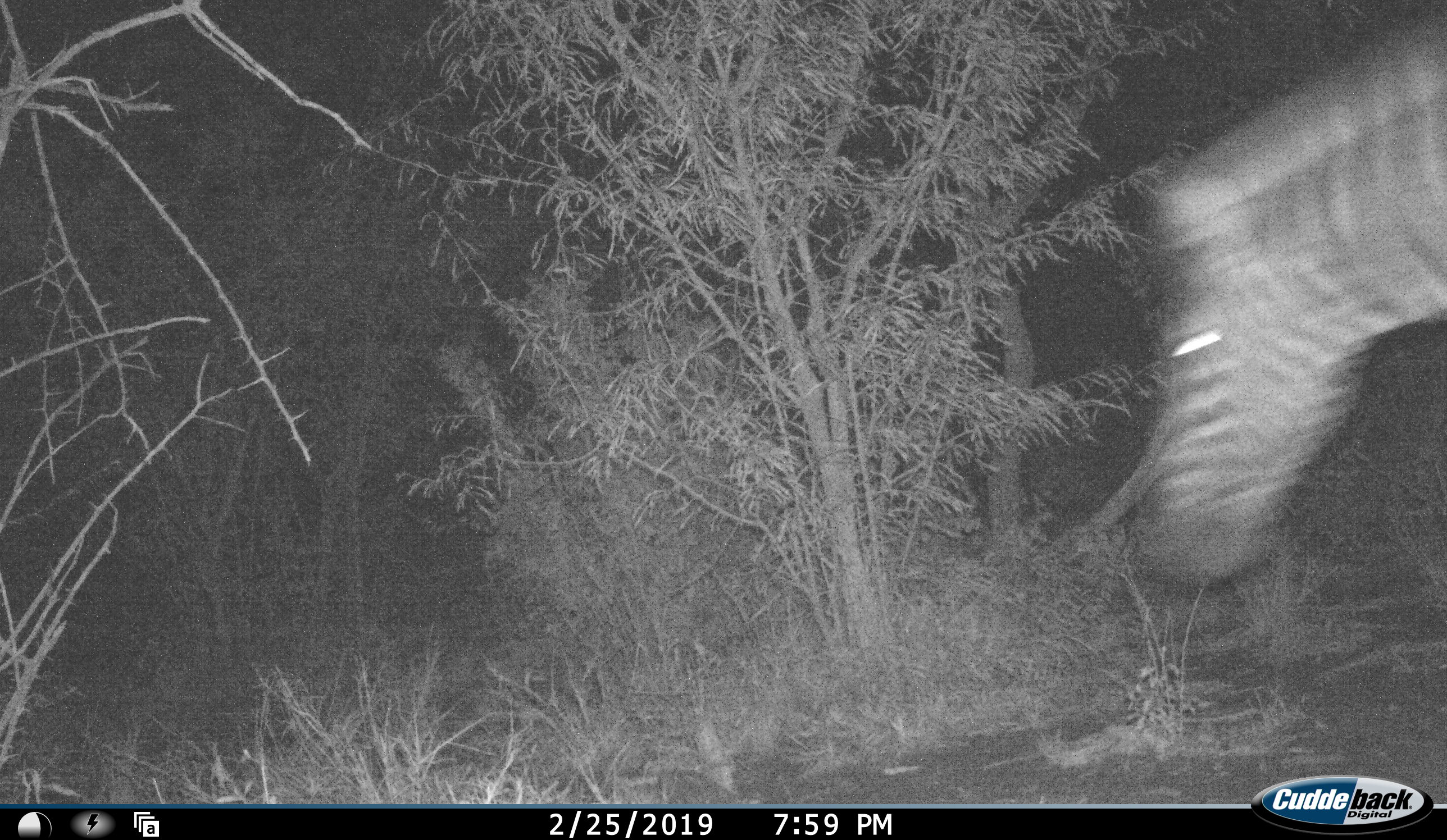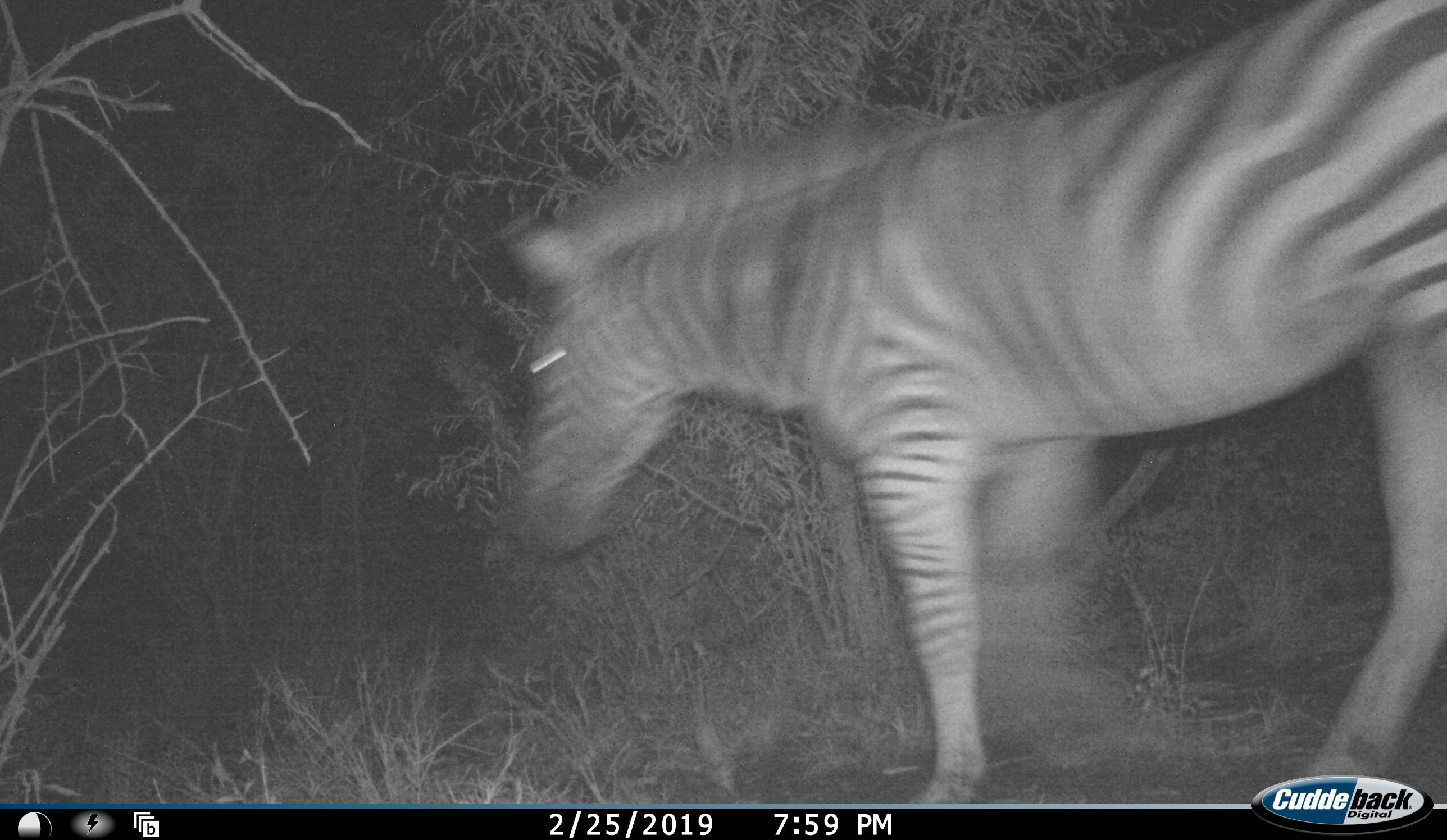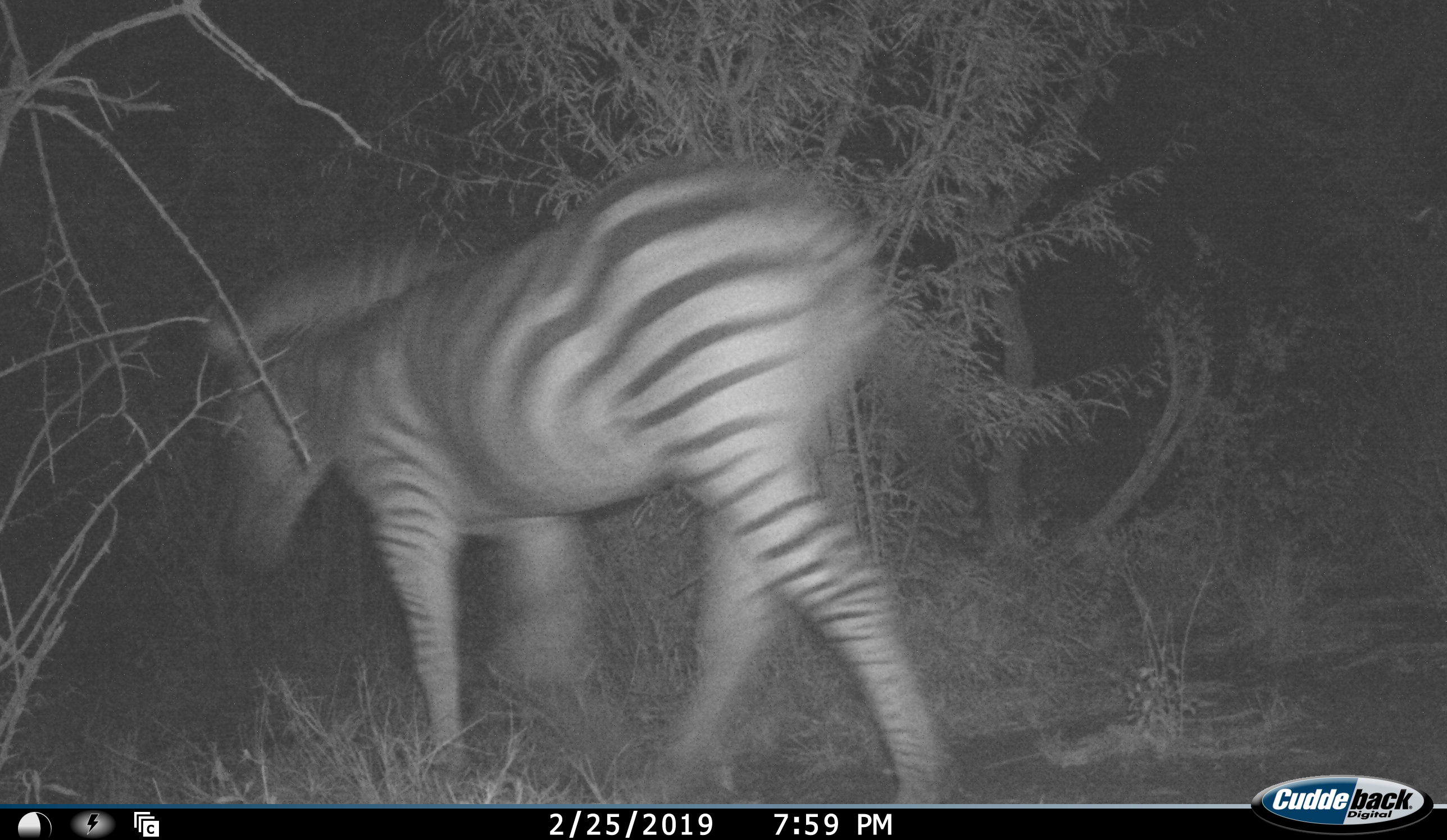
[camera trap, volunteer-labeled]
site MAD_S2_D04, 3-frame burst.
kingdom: Animalia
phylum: Chordata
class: Mammalia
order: Perissodactyla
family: Equidae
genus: Equus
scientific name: Equus quagga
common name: plains zebra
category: zebraplains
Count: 1.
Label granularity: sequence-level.